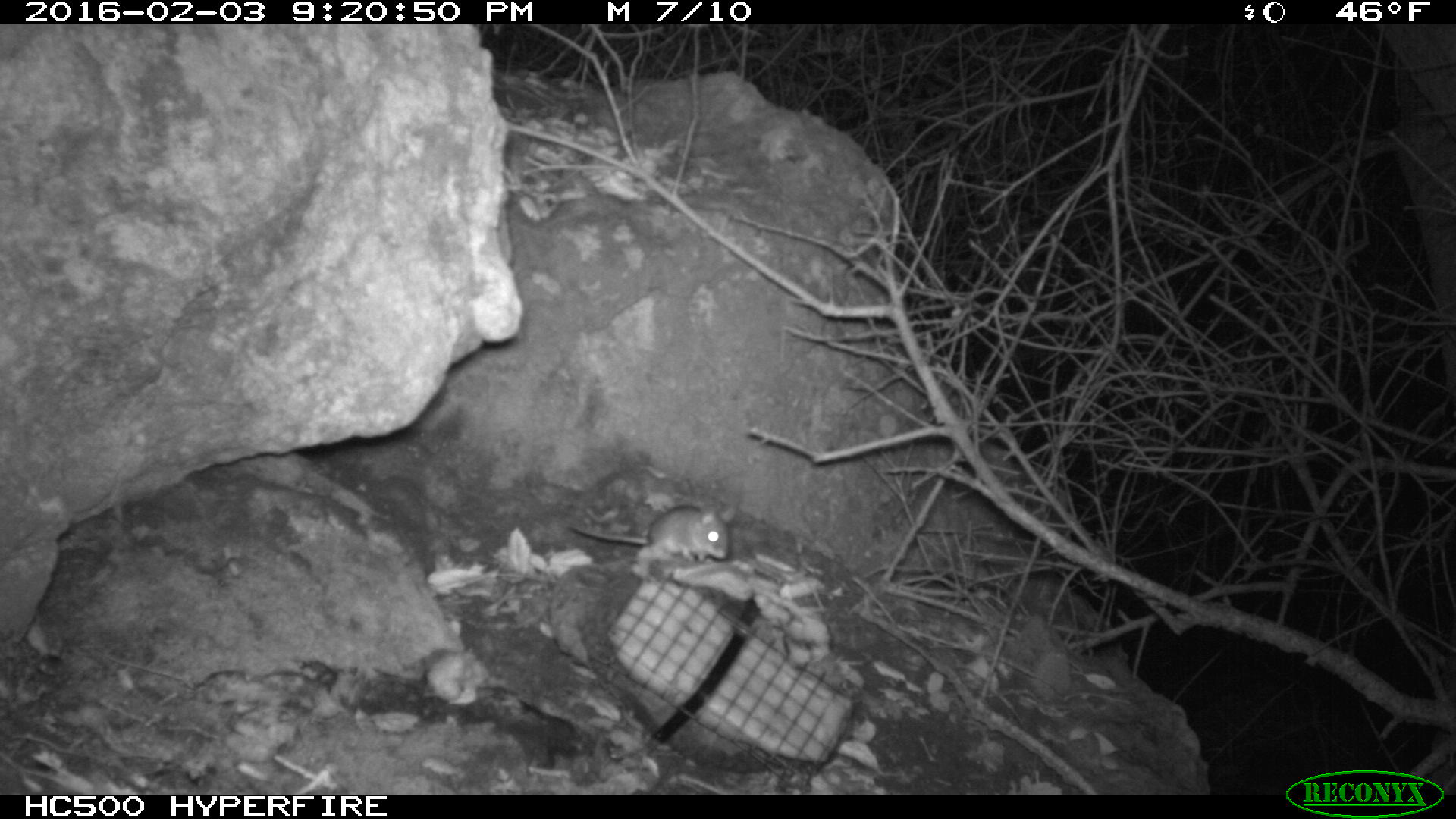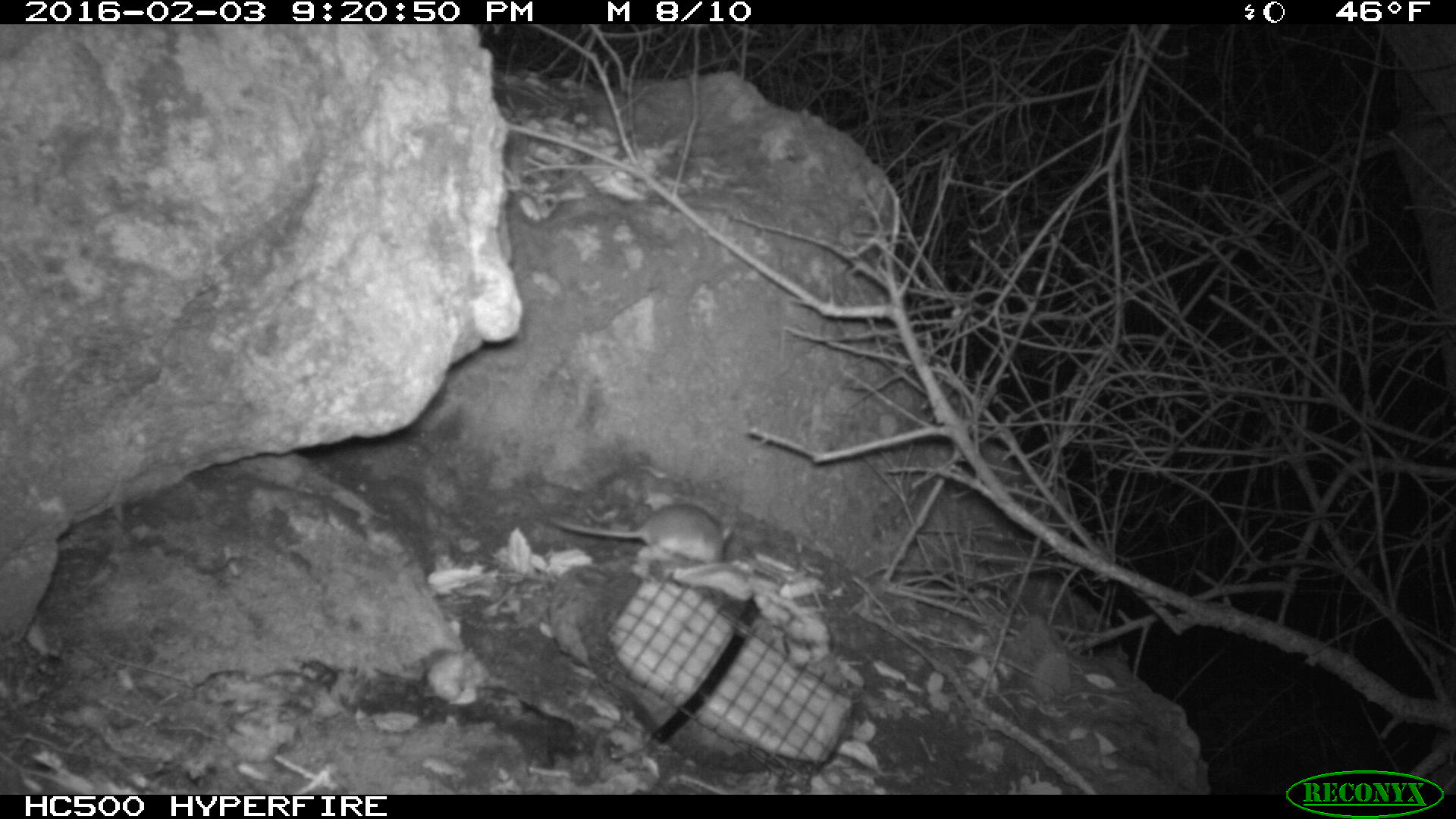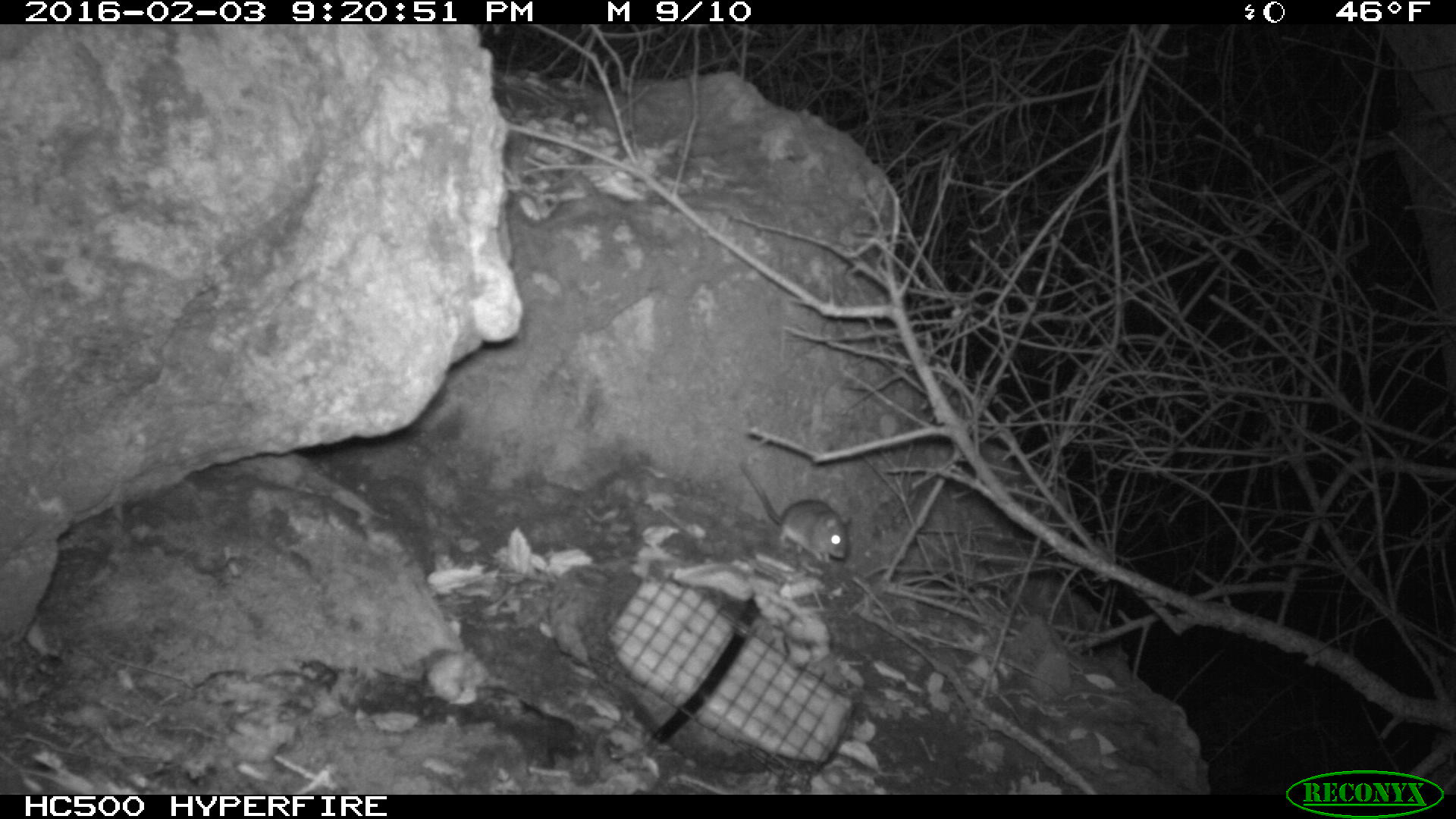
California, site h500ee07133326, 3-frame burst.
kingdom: Animalia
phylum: Chordata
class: Mammalia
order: Rodentia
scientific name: Rodentia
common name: rodent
Rodent (Rodentia).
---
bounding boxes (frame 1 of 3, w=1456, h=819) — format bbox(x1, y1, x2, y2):
rodent: bbox(567, 504, 738, 563)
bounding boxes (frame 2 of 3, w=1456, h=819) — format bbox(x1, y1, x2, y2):
rodent: bbox(548, 504, 733, 565)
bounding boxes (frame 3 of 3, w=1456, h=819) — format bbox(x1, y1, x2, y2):
rodent: bbox(737, 459, 850, 562)